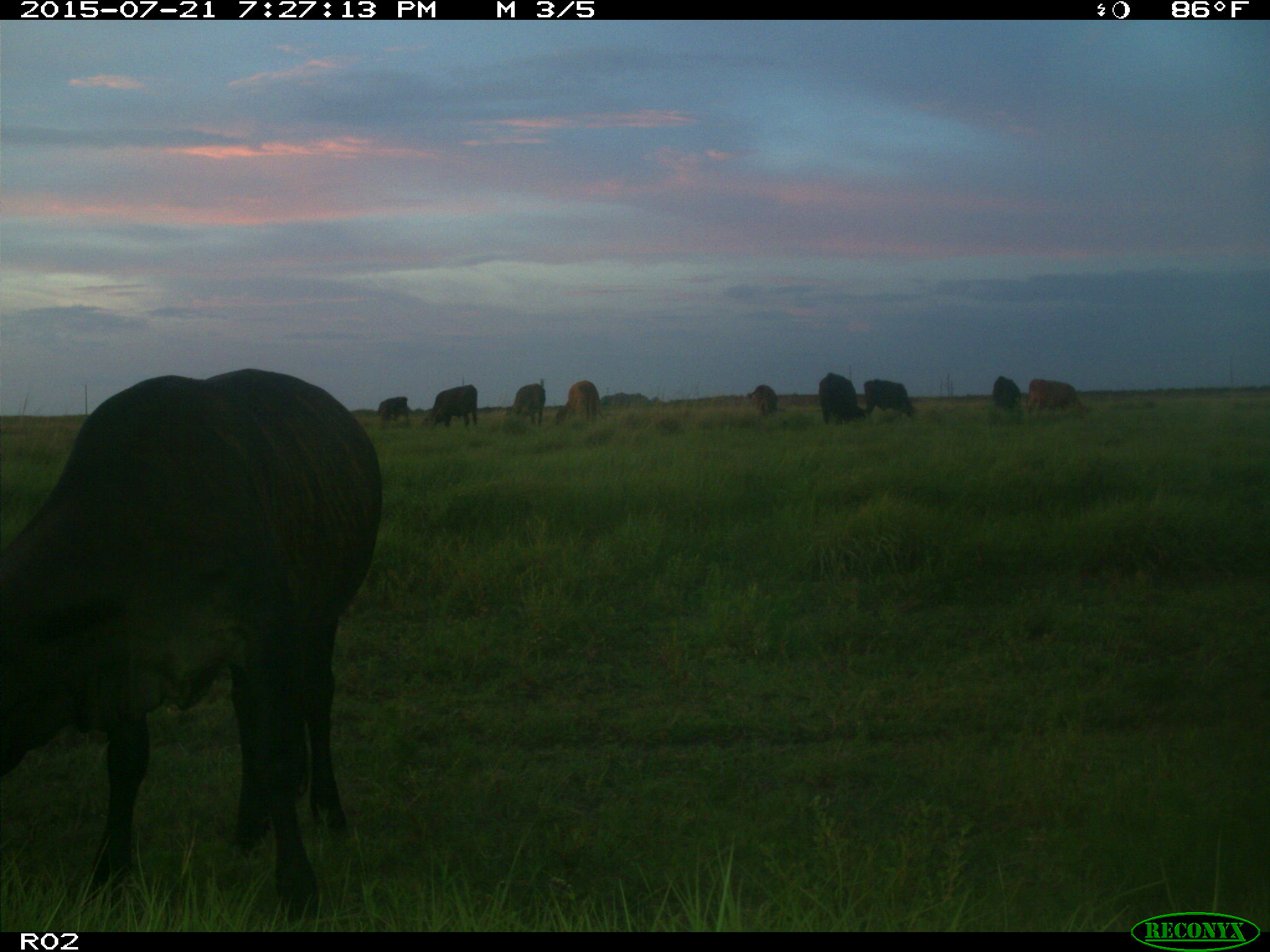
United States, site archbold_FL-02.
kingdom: Animalia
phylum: Chordata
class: Mammalia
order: Artiodactyla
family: Bovidae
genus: Bos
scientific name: Bos taurus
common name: domestic cow